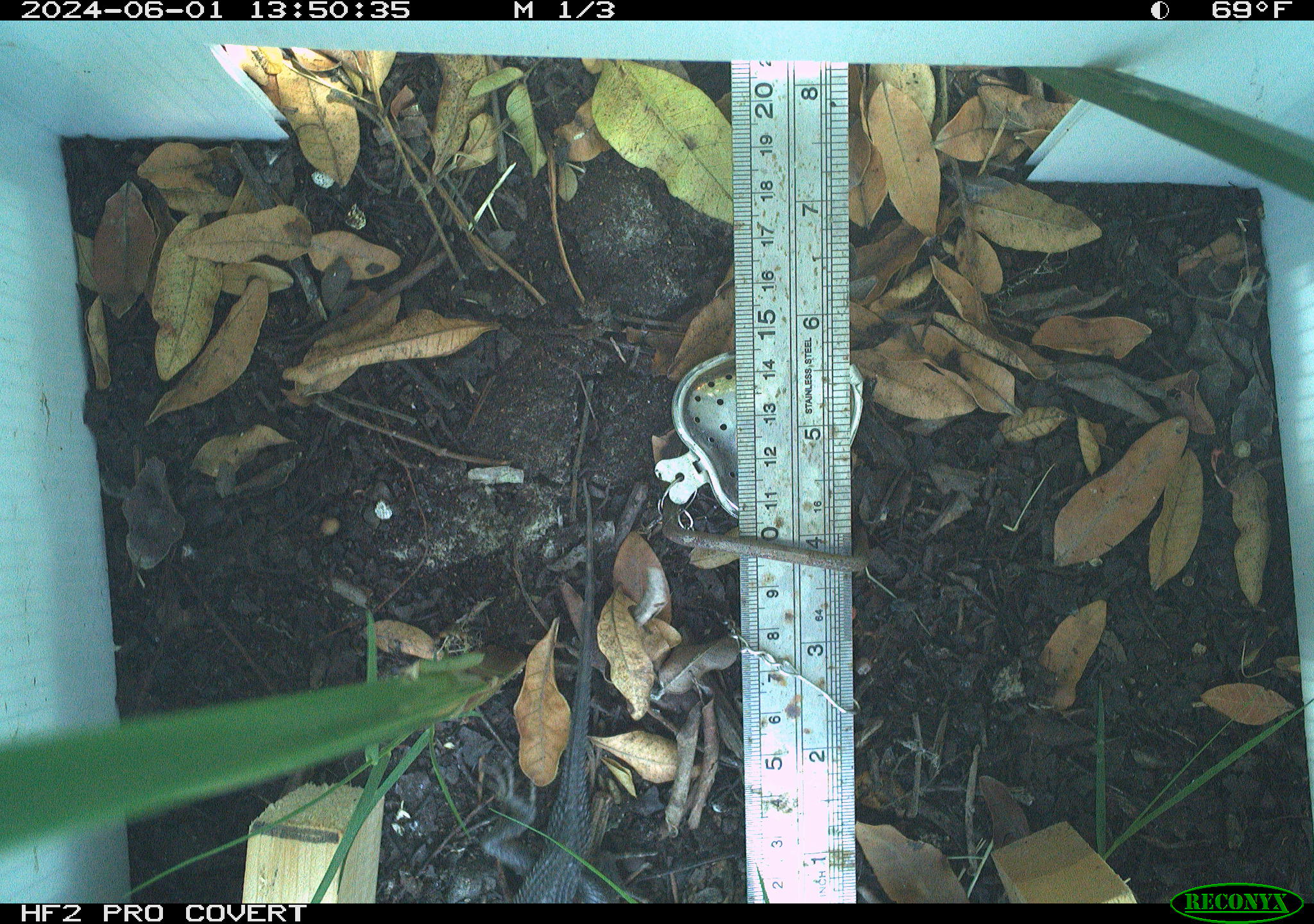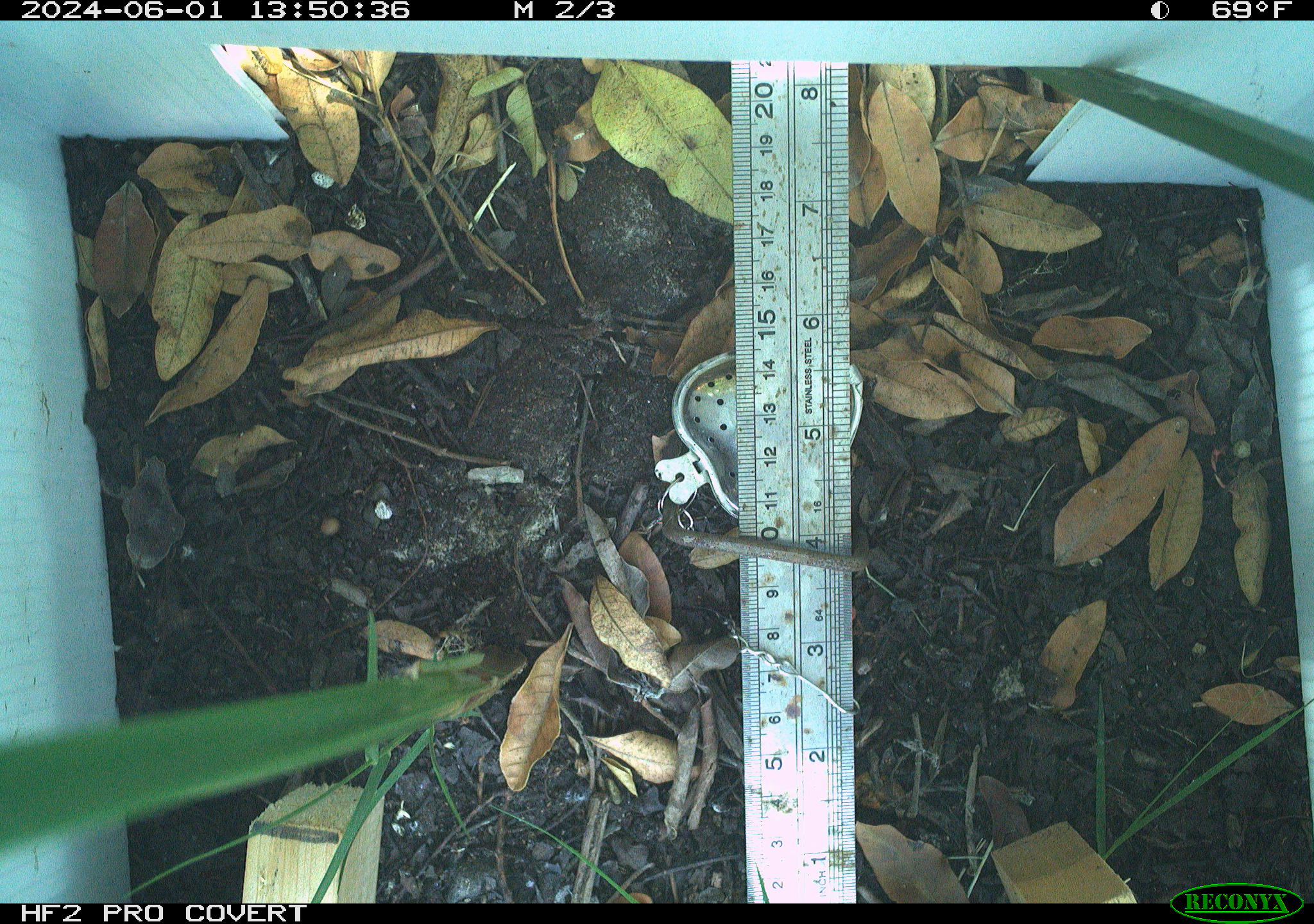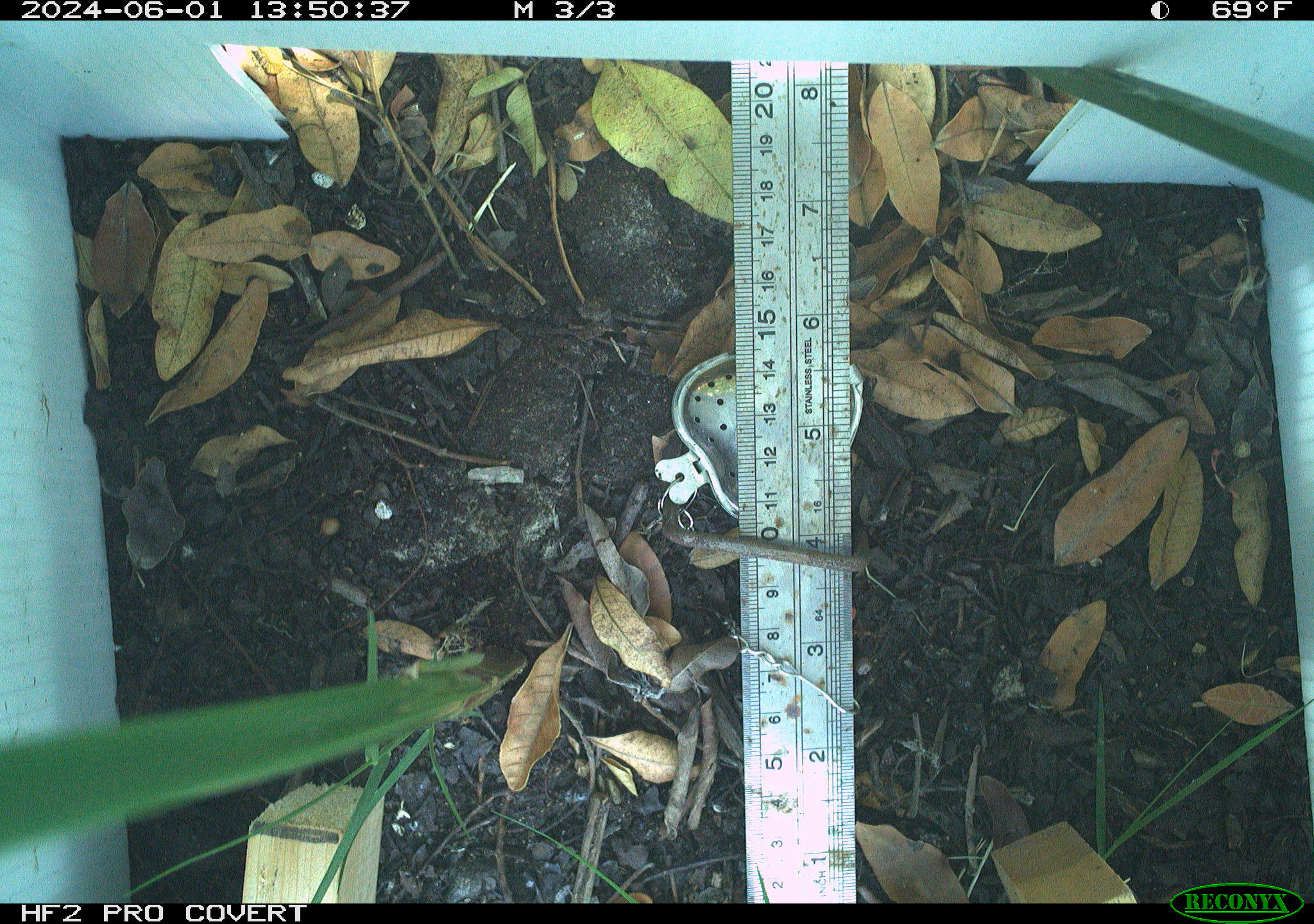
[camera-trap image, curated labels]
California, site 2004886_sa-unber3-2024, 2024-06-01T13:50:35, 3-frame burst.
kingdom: Animalia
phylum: Chordata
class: Reptilia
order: Squamata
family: Phrynosomatidae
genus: Sceloporus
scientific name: Sceloporus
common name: spiny lizards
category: sceloporus species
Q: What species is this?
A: Sceloporus species (spiny lizards) (Sceloporus).